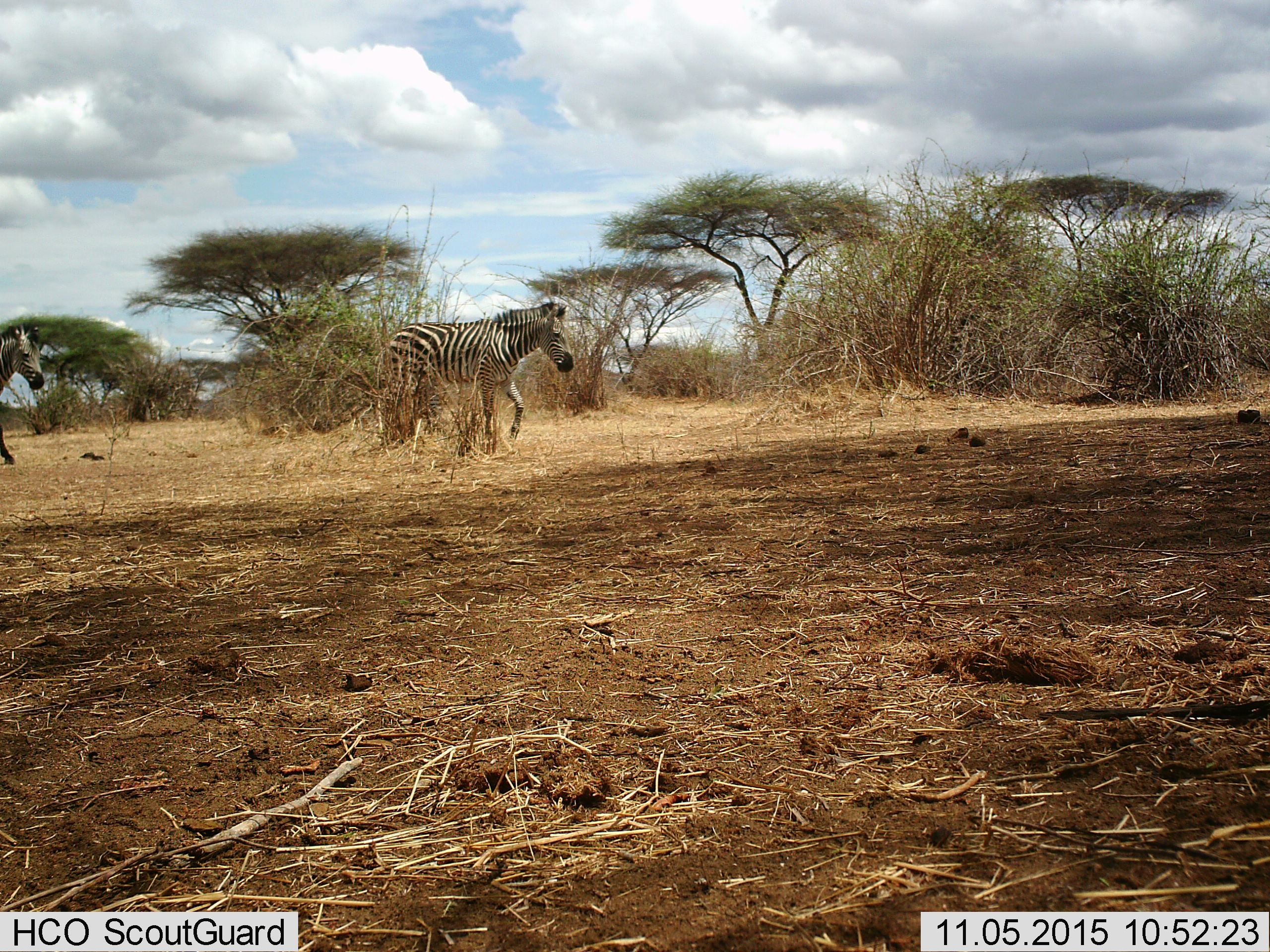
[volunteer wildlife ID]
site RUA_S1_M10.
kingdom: Animalia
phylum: Chordata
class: Mammalia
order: Perissodactyla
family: Equidae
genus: Equus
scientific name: Equus quagga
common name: plains zebra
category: zebraplains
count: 2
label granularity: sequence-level